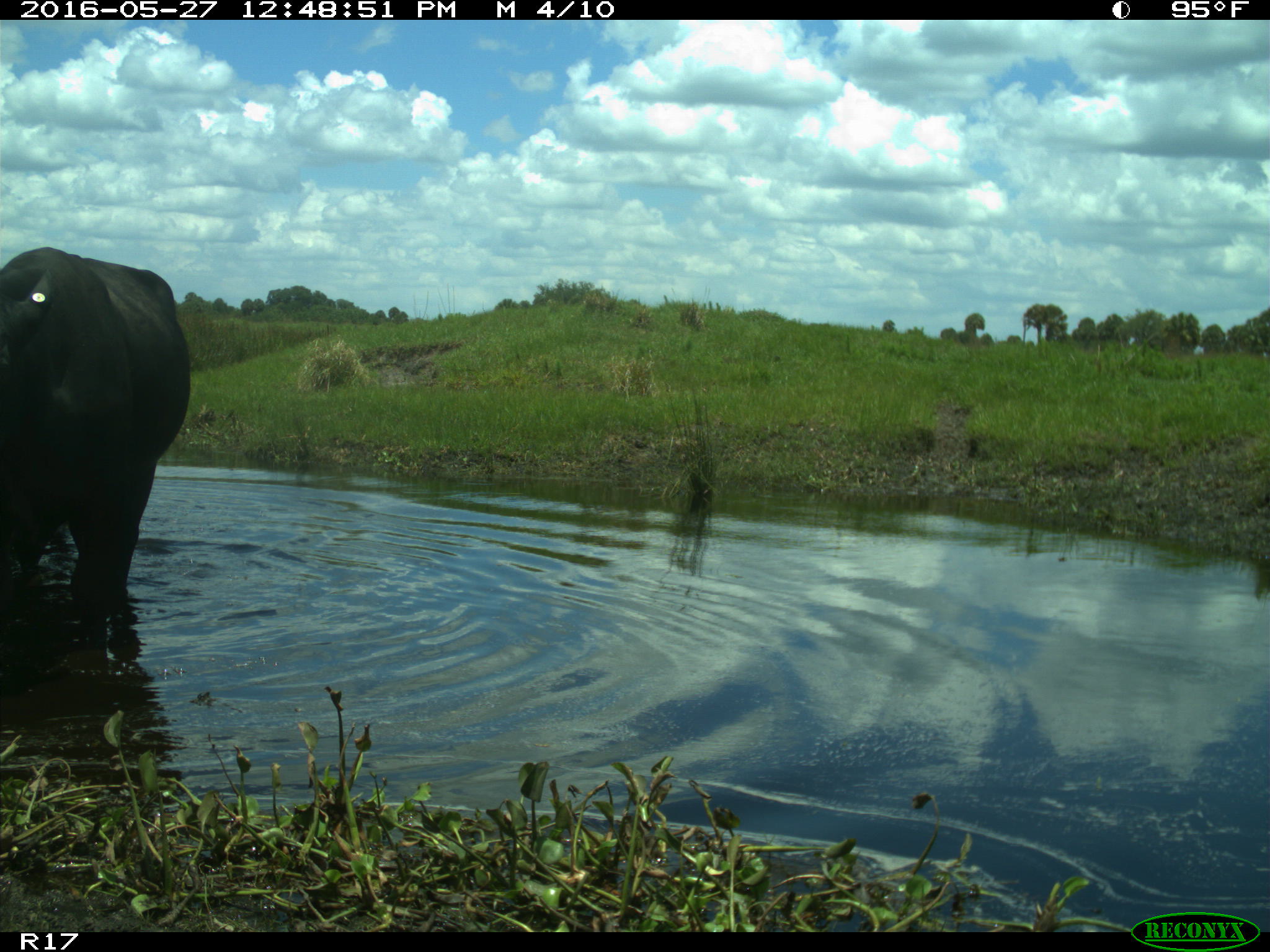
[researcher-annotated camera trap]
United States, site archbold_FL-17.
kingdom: Animalia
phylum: Chordata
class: Mammalia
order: Artiodactyla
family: Bovidae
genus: Bos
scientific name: Bos taurus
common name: domestic cow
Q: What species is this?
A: Bos taurus (domestic cow).